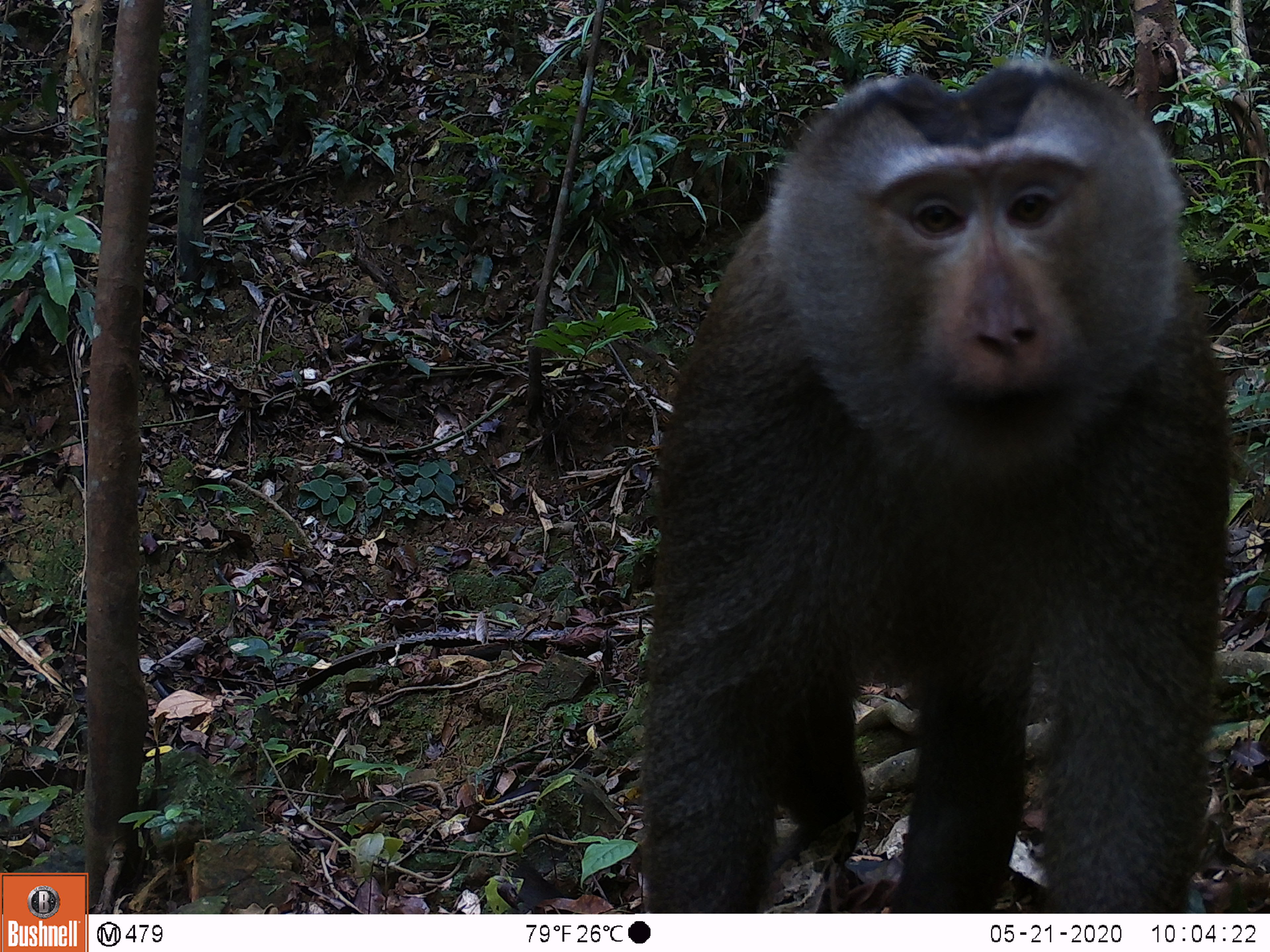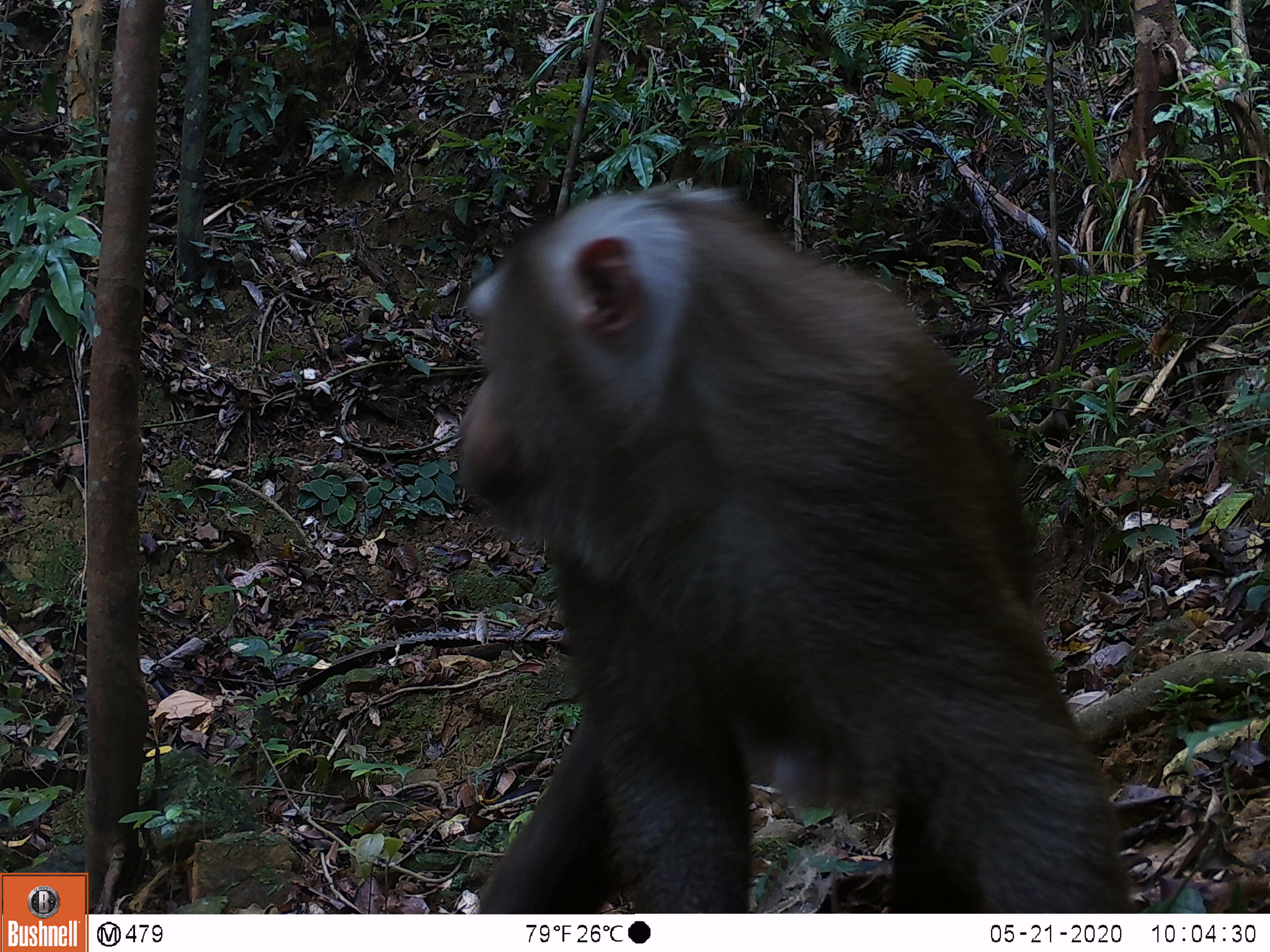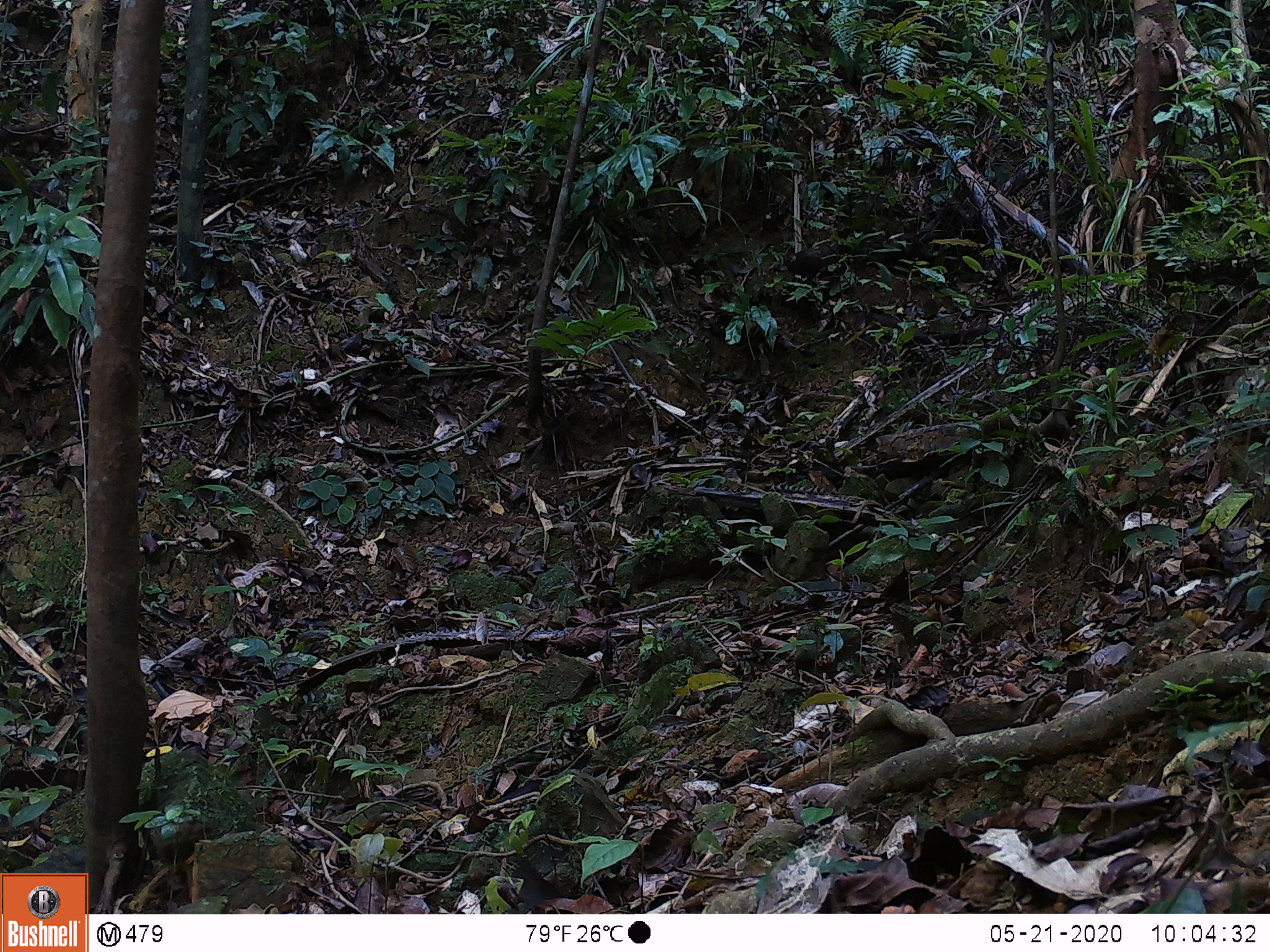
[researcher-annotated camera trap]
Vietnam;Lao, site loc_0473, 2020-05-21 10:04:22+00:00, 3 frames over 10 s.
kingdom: Animalia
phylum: Chordata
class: Mammalia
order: Primates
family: Cercopithecidae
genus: Macaca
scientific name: Macaca nemestrina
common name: pig-tailed macaque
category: pig tailed macaque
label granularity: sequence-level